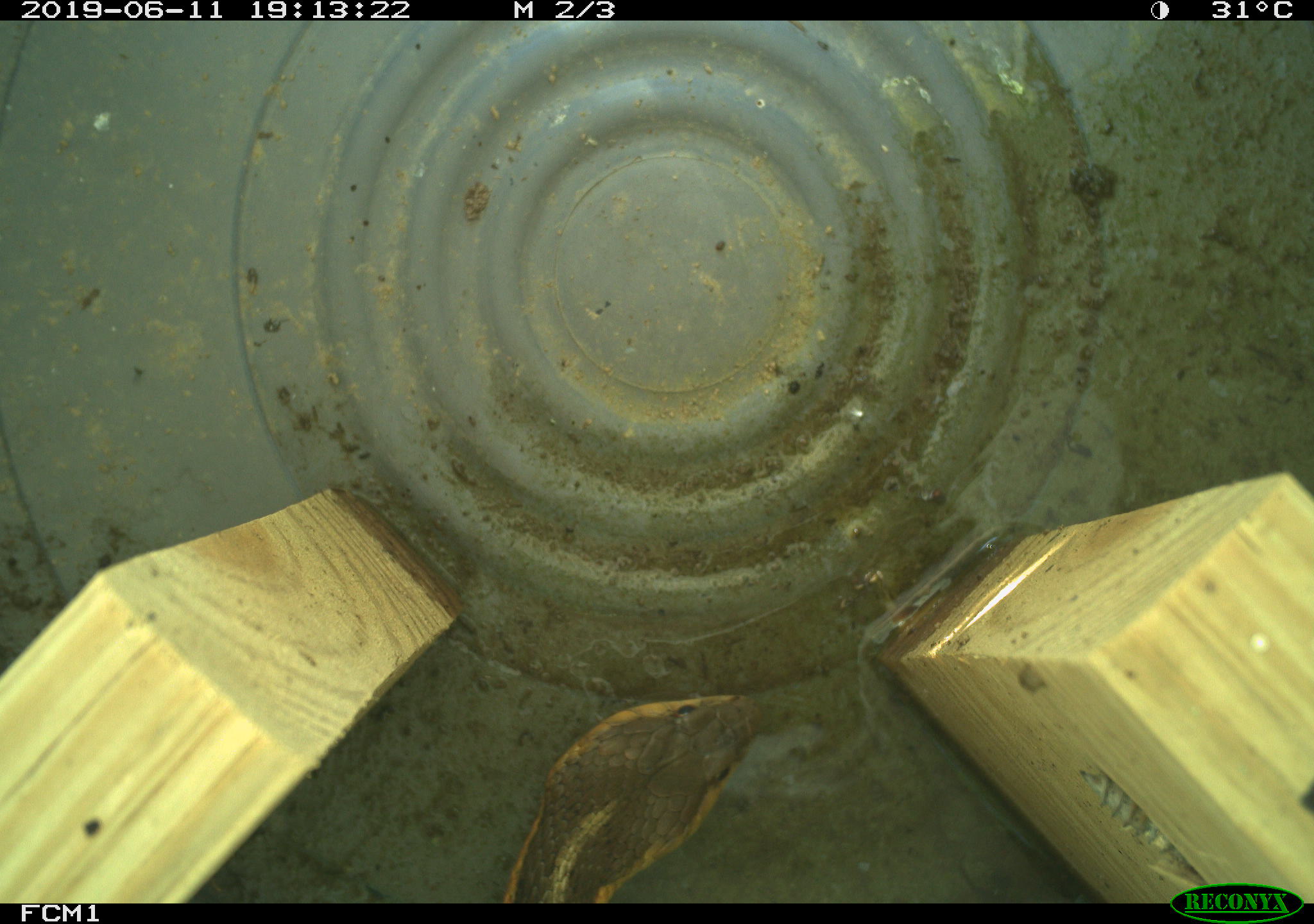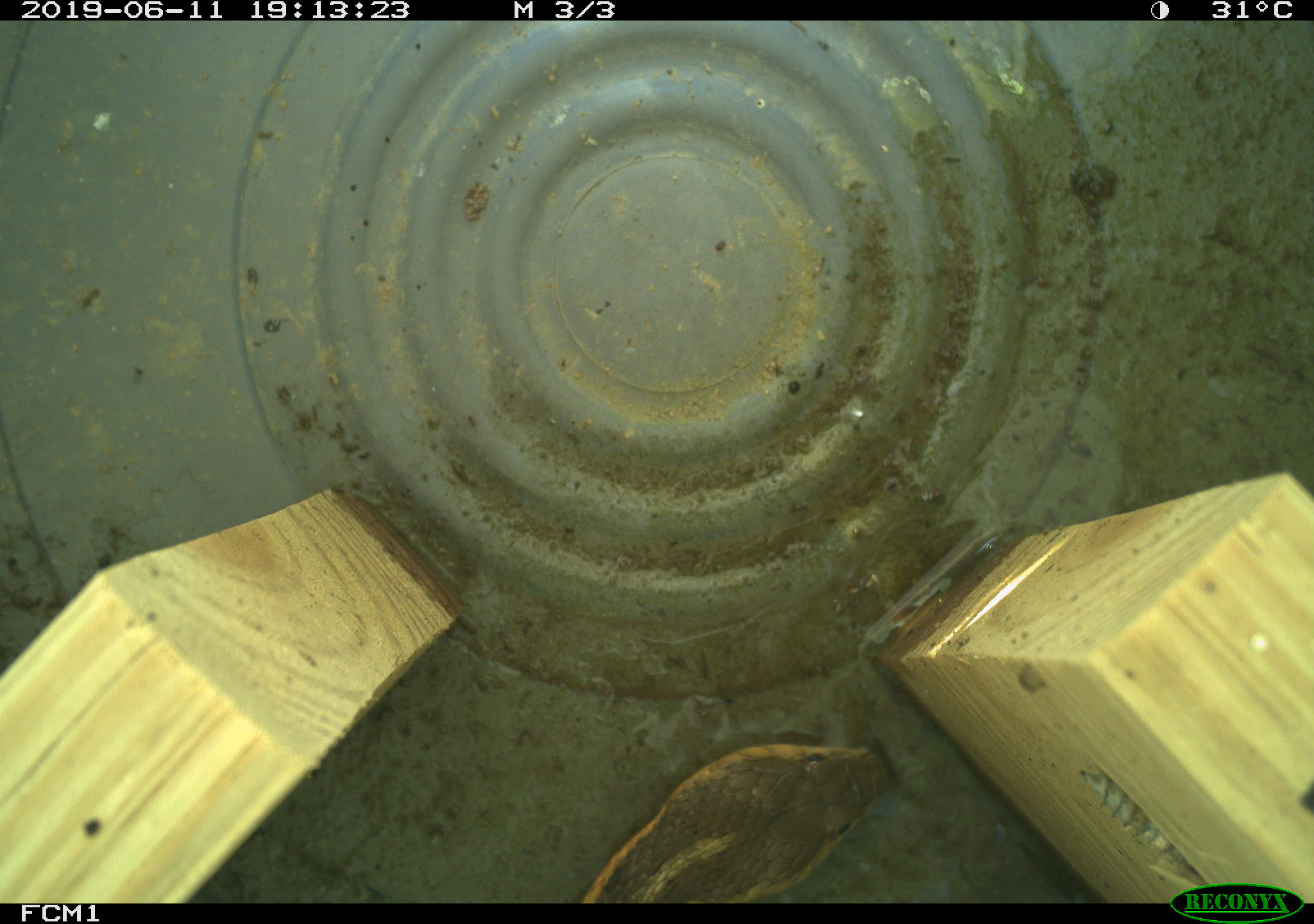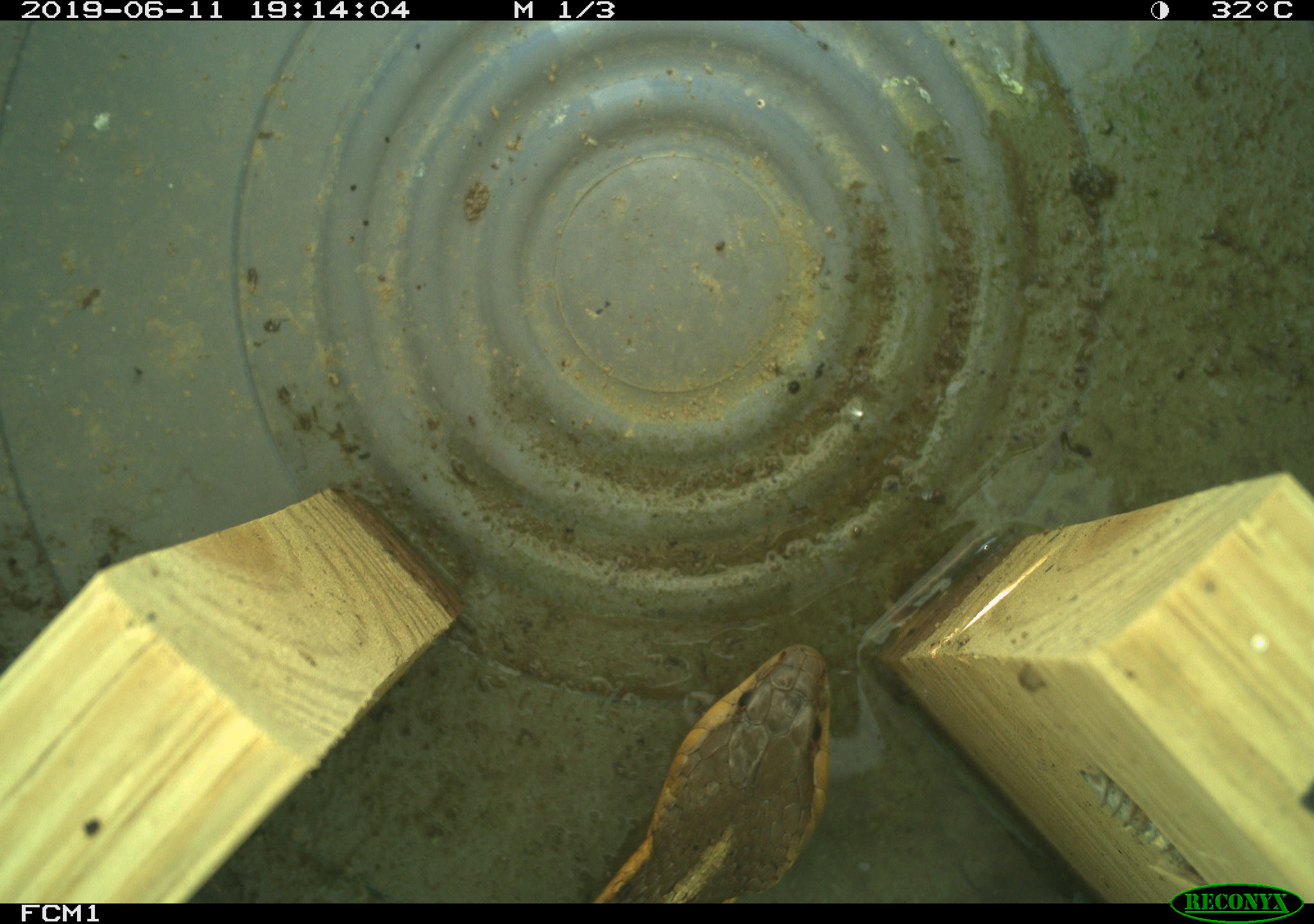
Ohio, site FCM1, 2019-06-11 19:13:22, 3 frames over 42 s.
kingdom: Animalia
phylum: Chordata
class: Reptilia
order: Squamata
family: Colubridae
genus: Thamnophis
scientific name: Thamnophis sirtalis sirtalis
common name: eastern gartersnake